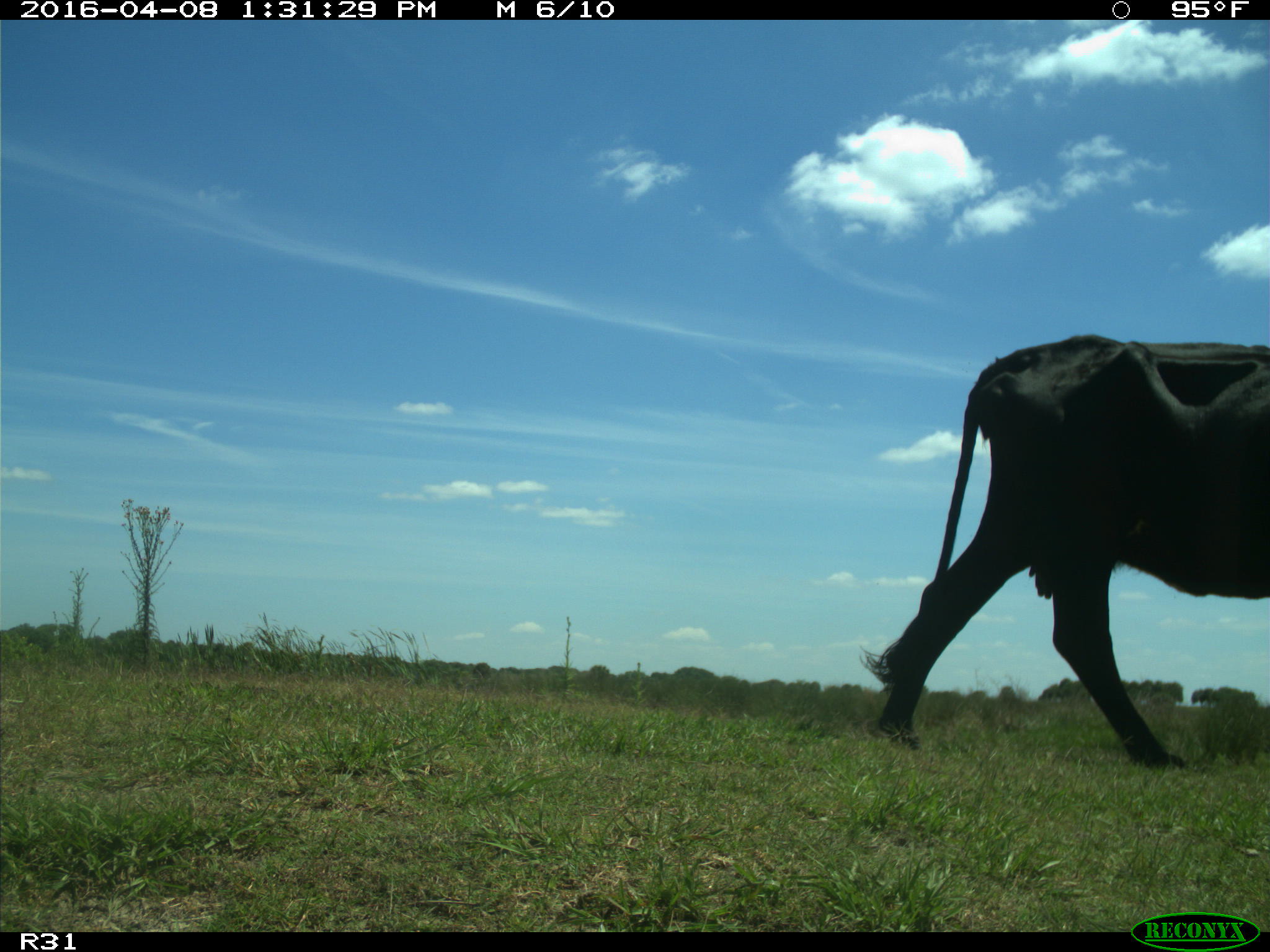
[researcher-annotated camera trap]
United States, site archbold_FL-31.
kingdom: Animalia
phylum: Chordata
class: Mammalia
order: Artiodactyla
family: Bovidae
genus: Bos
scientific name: Bos taurus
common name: domestic cow